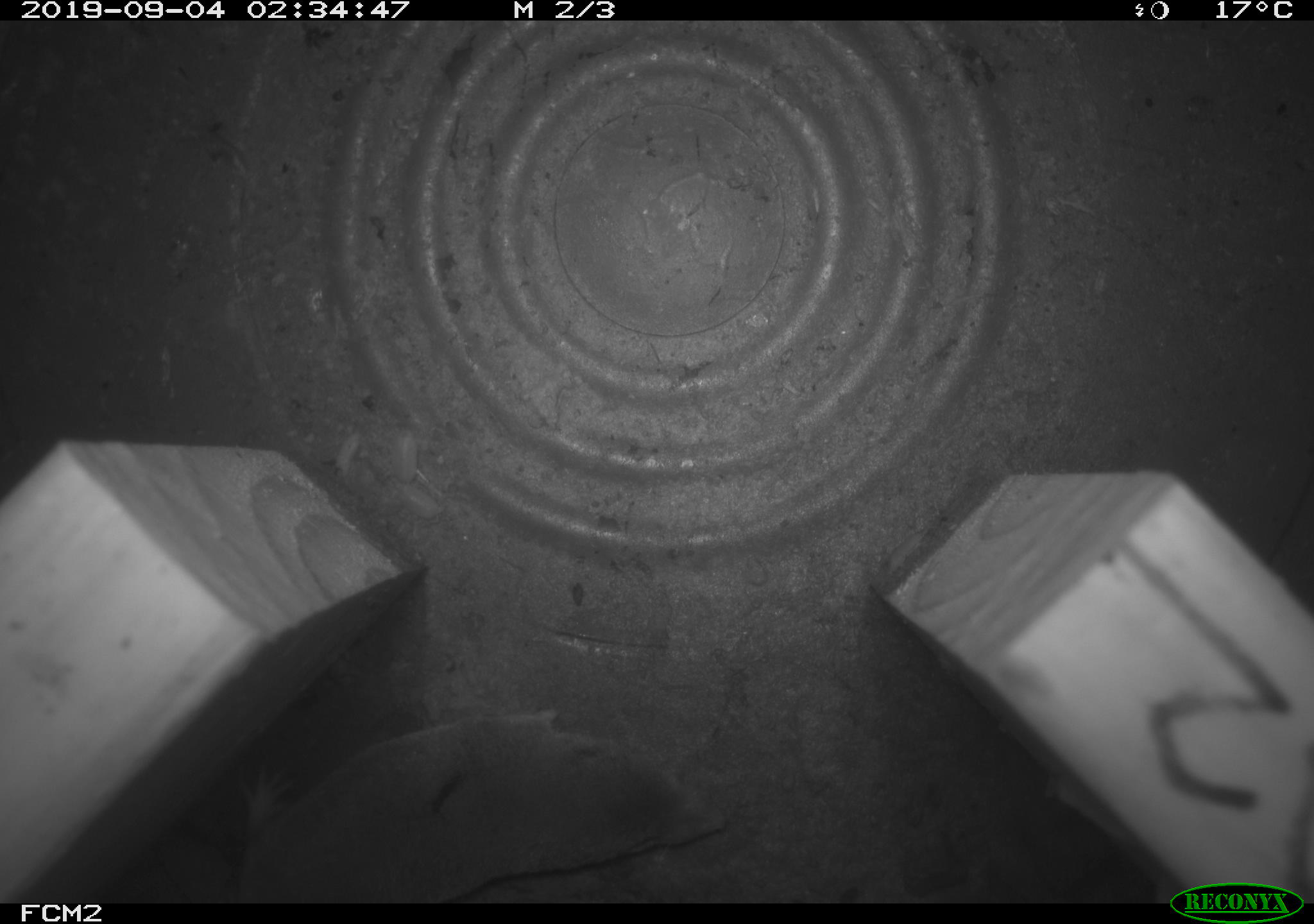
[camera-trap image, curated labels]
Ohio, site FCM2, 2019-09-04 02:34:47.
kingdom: Animalia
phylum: Chordata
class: Mammalia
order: Eulipotyphla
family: Soricidae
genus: Blarina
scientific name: Blarina brevicauda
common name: northern short-tailed shrew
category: n. short-tailed shrew